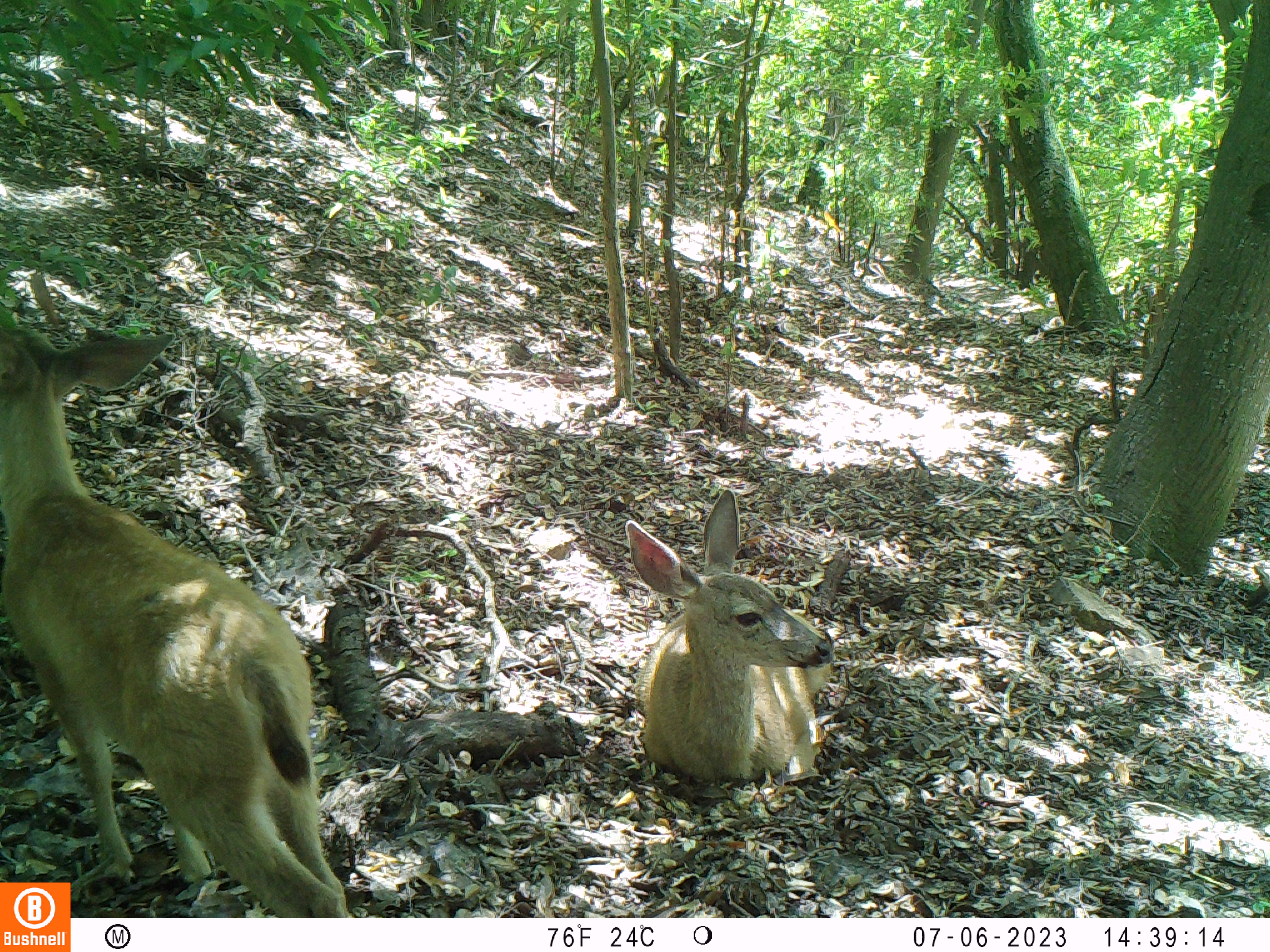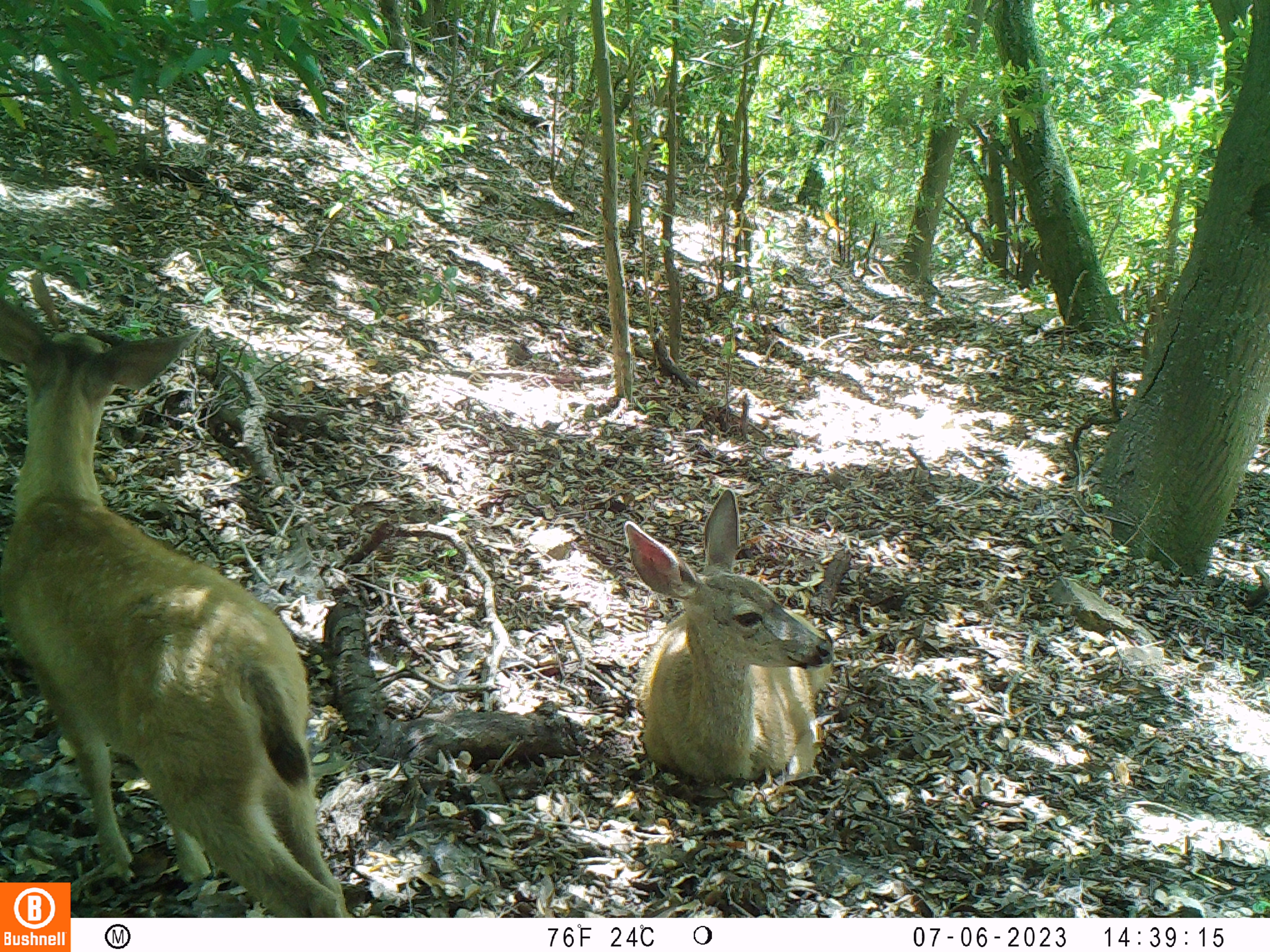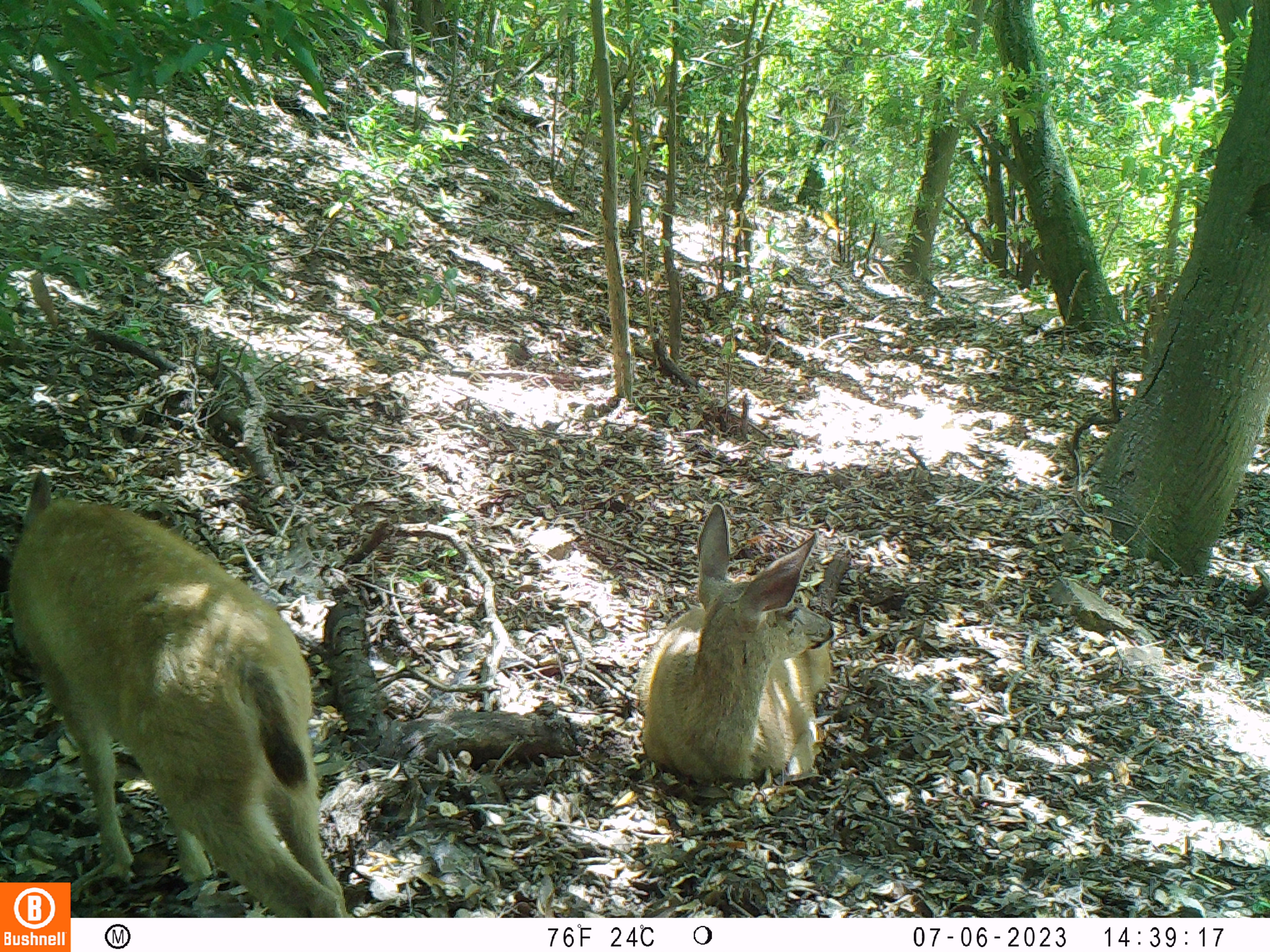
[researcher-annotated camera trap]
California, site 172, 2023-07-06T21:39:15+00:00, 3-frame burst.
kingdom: Animalia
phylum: Chordata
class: Mammalia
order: Artiodactyla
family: Cervidae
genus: Odocoileus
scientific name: Odocoileus hemionus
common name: mule deer